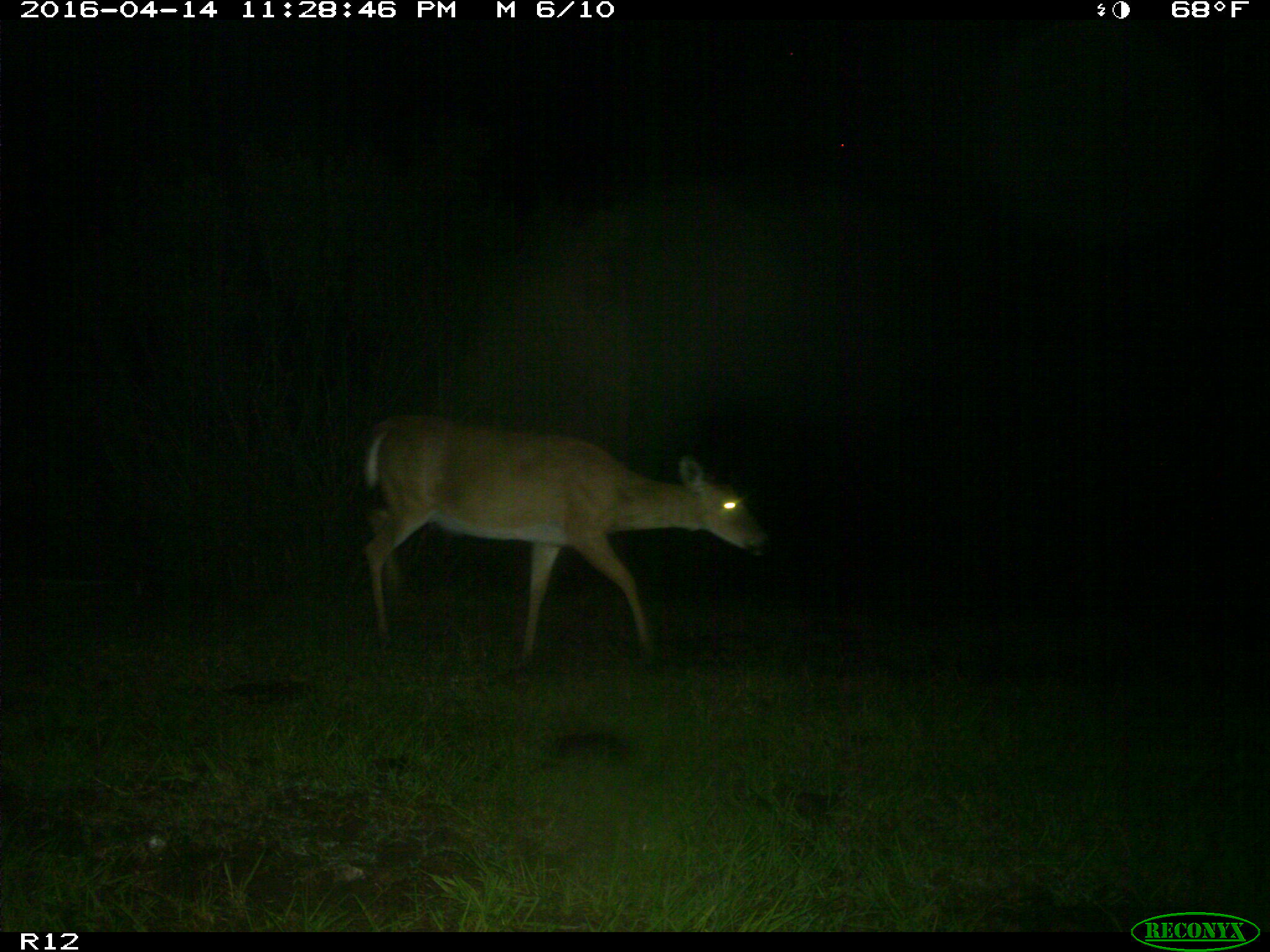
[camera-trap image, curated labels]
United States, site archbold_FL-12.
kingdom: Animalia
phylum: Chordata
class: Mammalia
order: Artiodactyla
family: Cervidae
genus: Odocoileus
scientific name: Odocoileus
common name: deer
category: unidentified deer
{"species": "unidentified deer (deer) (Odocoileus)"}